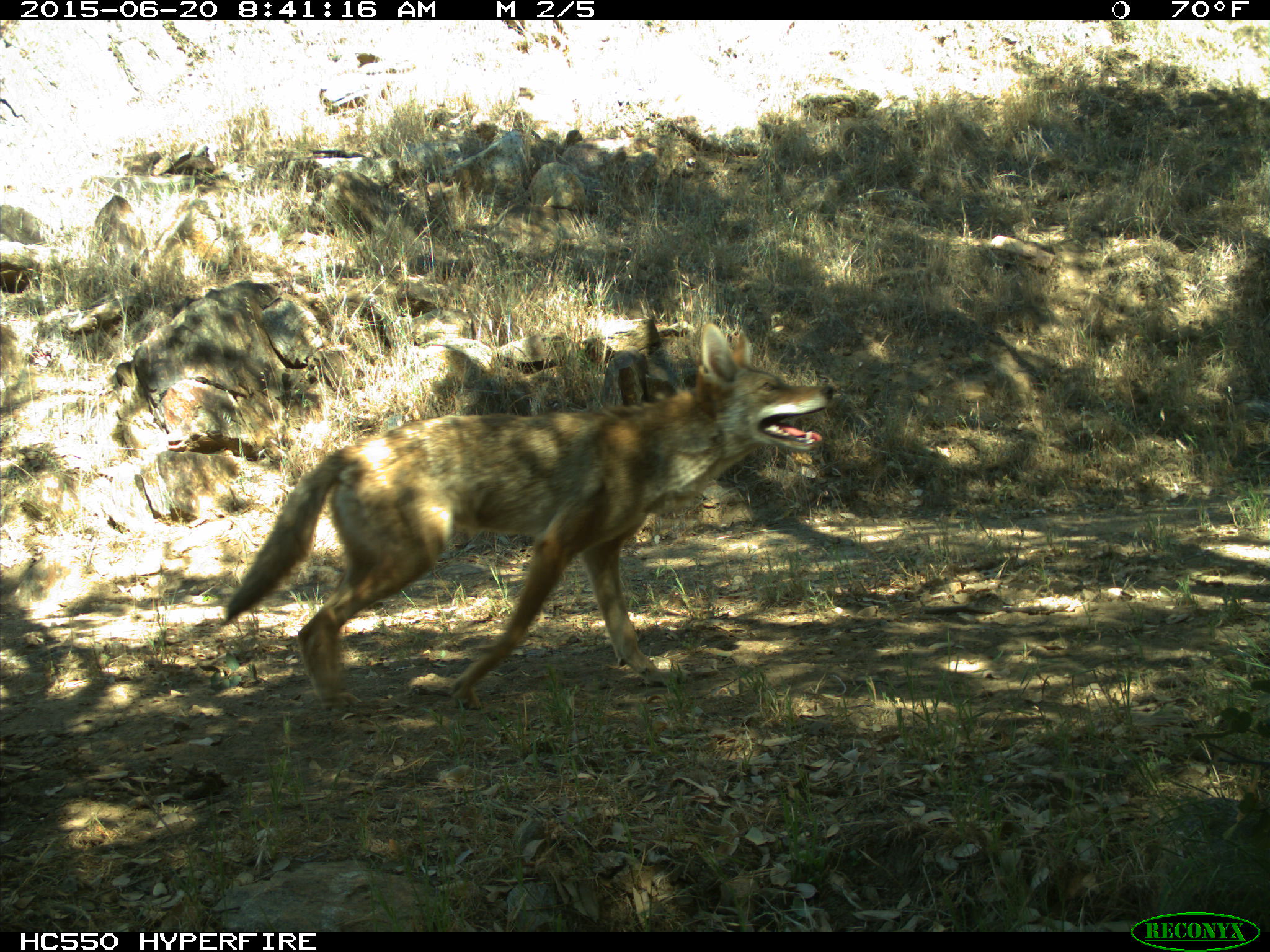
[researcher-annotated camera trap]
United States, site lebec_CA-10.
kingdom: Animalia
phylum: Chordata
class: Mammalia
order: Carnivora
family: Canidae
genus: Canis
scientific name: Canis latrans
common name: coyote